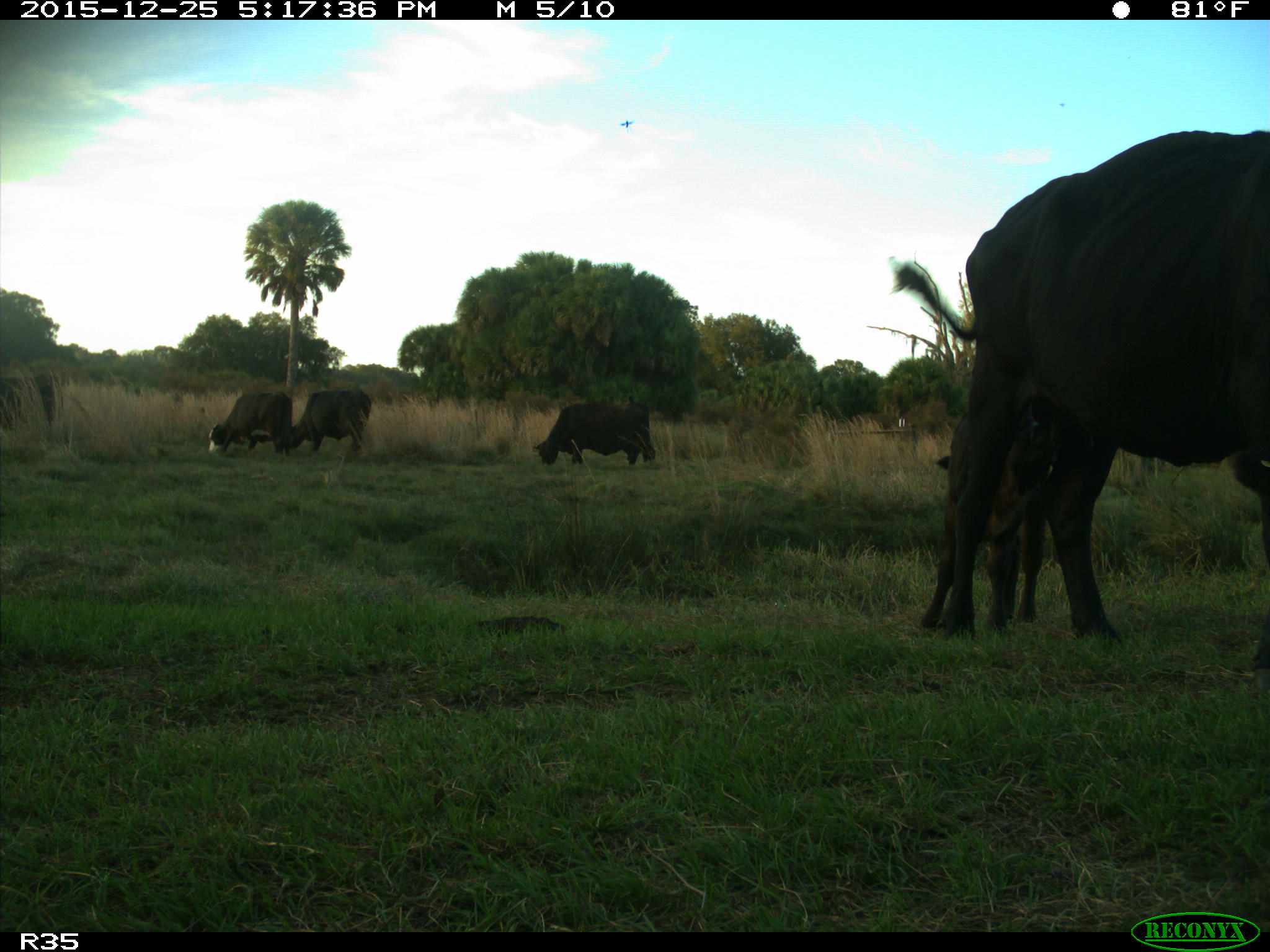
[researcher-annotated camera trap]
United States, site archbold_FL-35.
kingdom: Animalia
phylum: Chordata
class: Mammalia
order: Artiodactyla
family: Bovidae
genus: Bos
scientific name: Bos taurus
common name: domestic cow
Bos taurus (domestic cow).